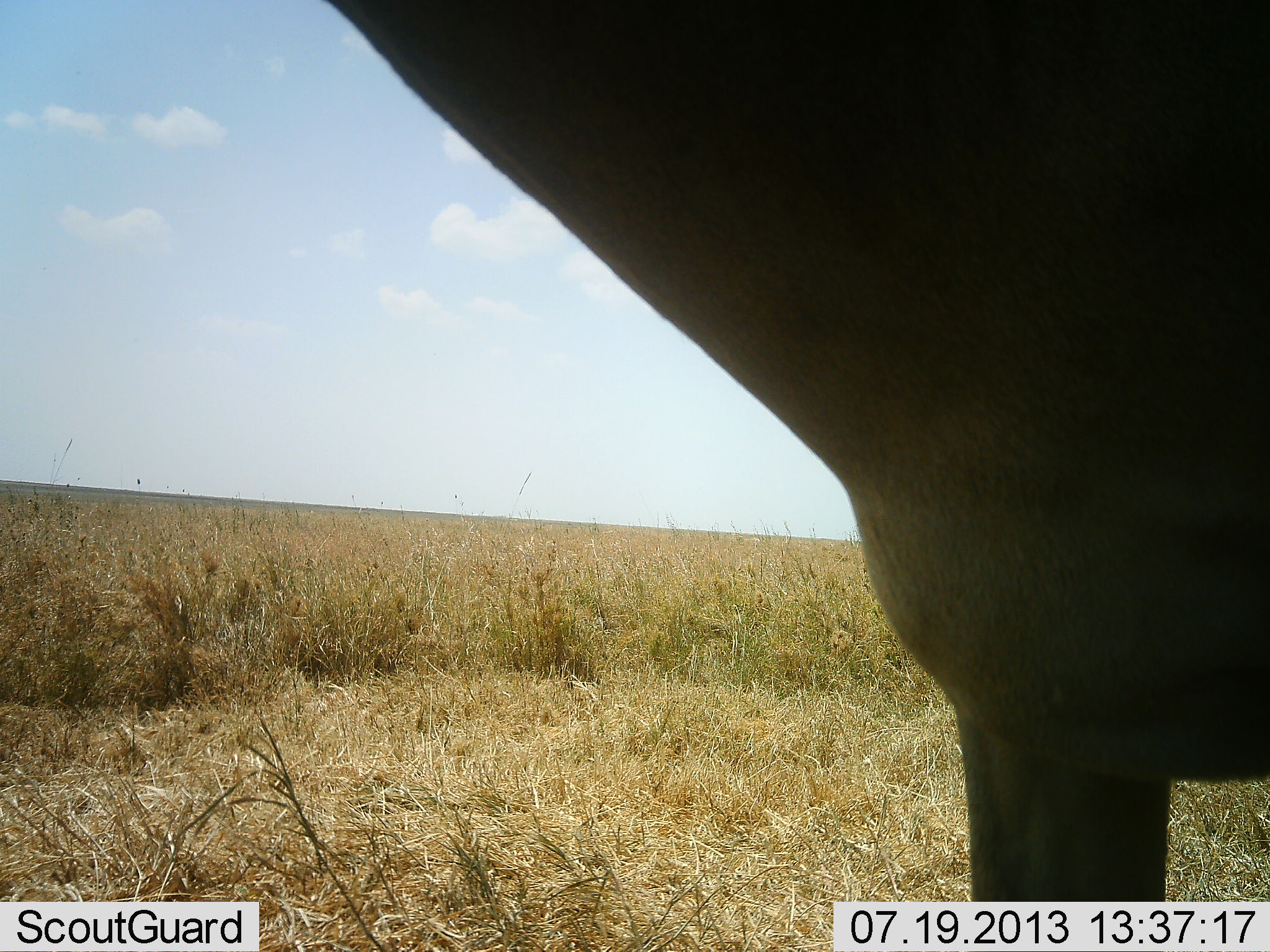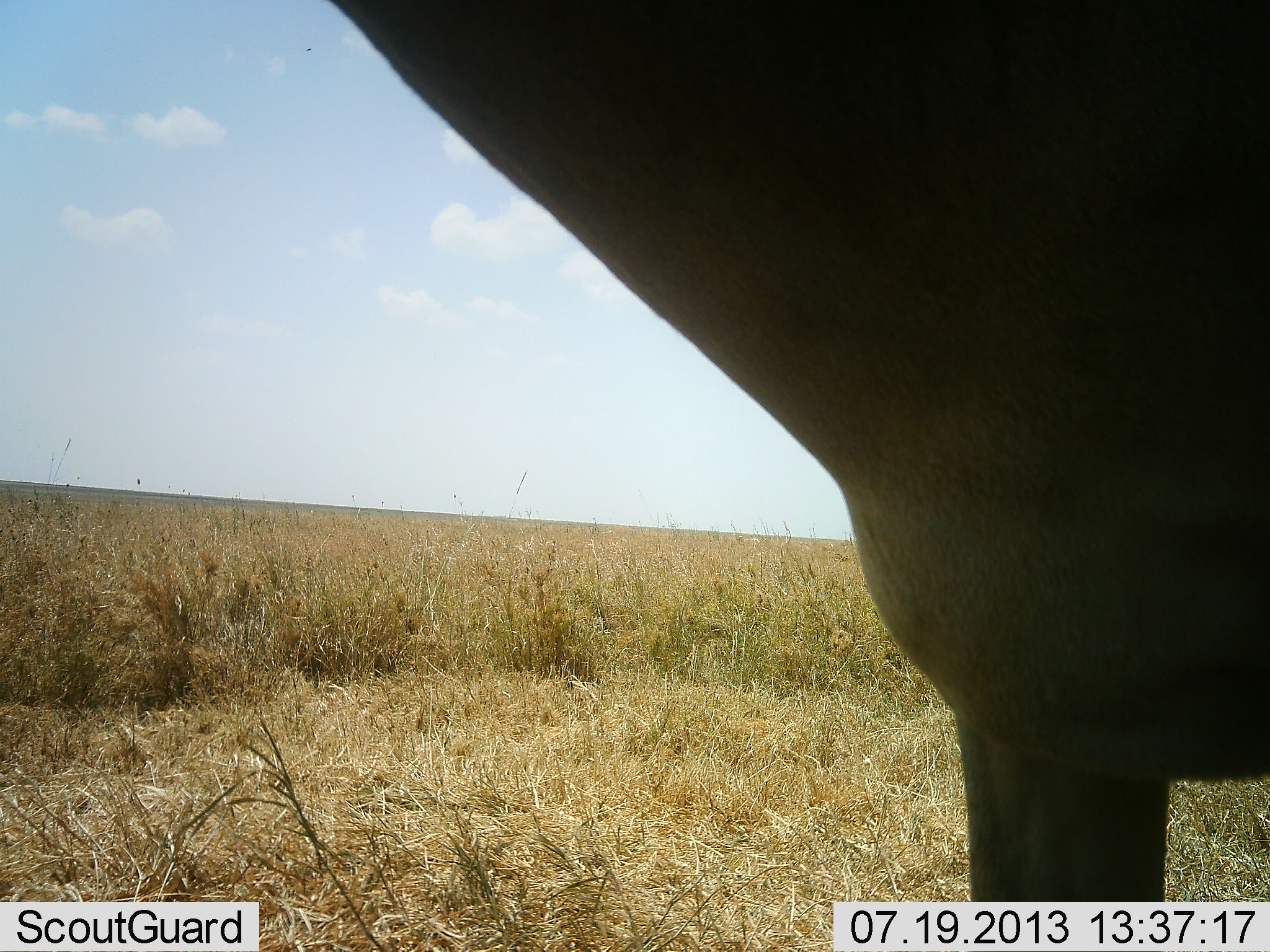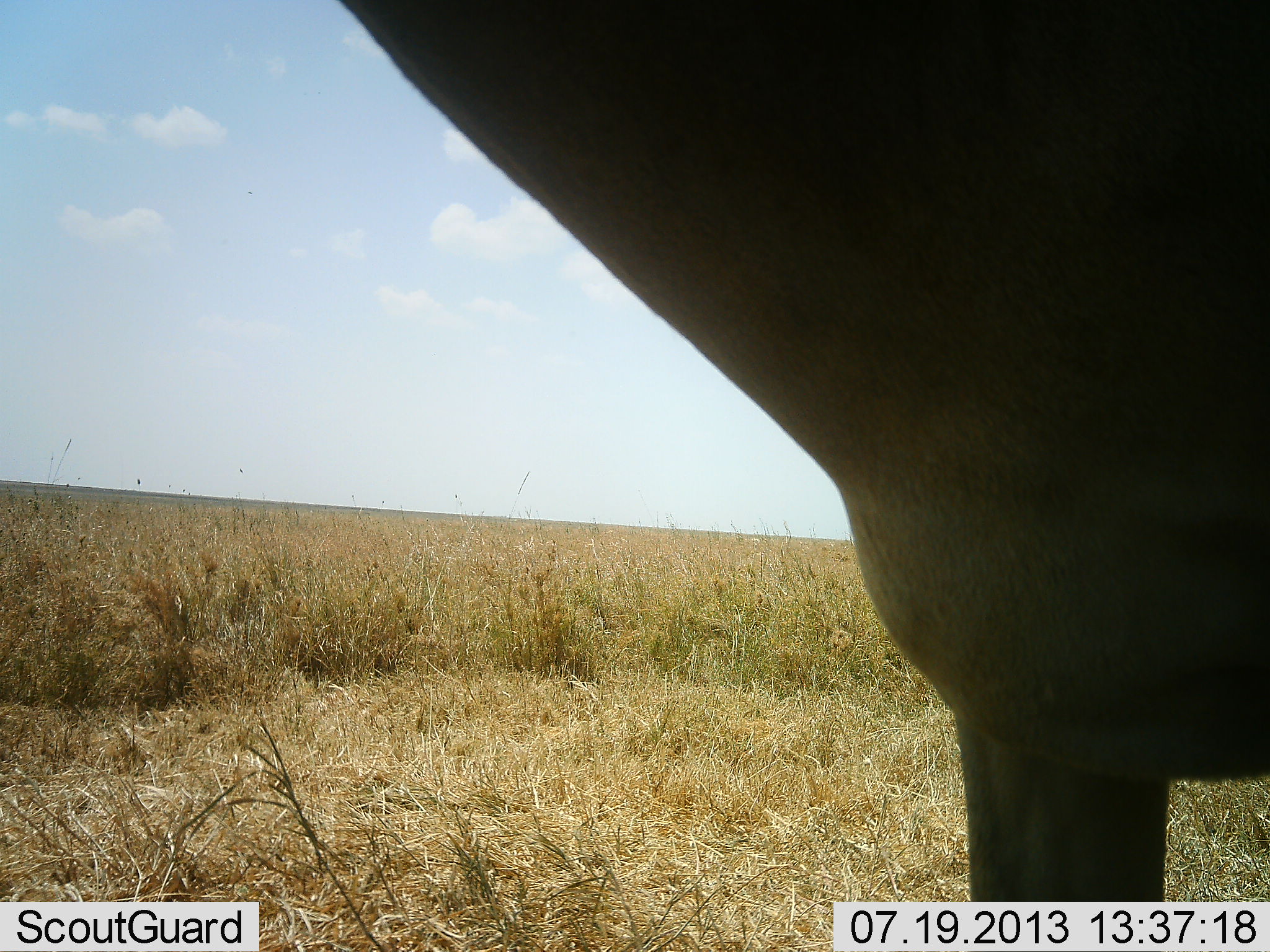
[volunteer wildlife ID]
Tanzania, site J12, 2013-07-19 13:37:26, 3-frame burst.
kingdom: Animalia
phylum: Chordata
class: Mammalia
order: Artiodactyla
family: Bovidae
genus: Alcelaphus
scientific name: Alcelaphus buselaphus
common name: hartebeest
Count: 1.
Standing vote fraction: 100%.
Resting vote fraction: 0%.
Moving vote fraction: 0%.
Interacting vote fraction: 0%.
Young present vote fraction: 0%.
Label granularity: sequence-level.